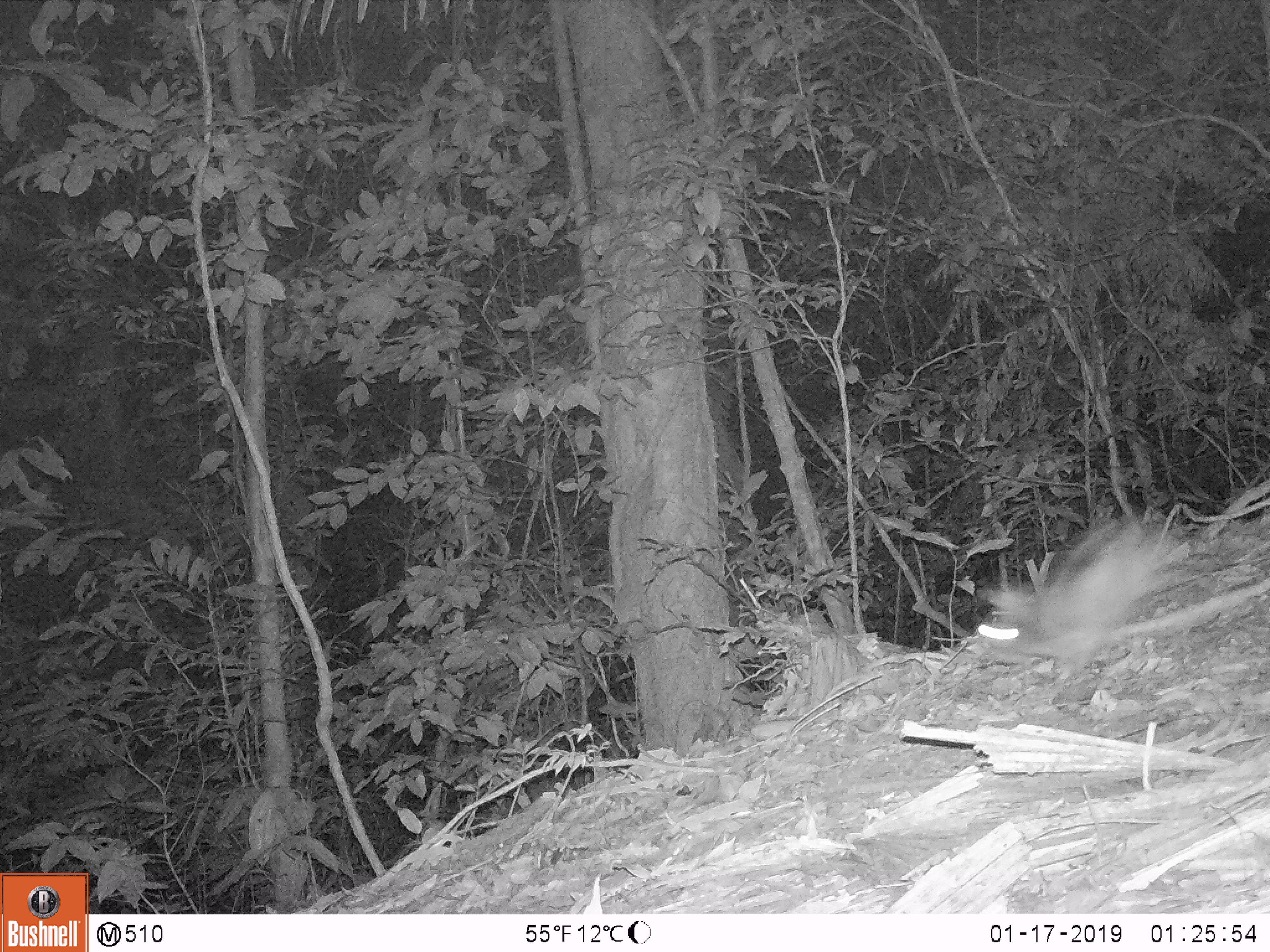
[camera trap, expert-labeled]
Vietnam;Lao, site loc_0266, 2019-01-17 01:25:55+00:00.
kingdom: Animalia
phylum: Chordata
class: Mammalia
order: Lagomorpha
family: Leporidae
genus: Nesolagus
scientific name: Nesolagus timminsi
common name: annamite striped rabbit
Annamite striped rabbit (Nesolagus timminsi). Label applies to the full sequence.